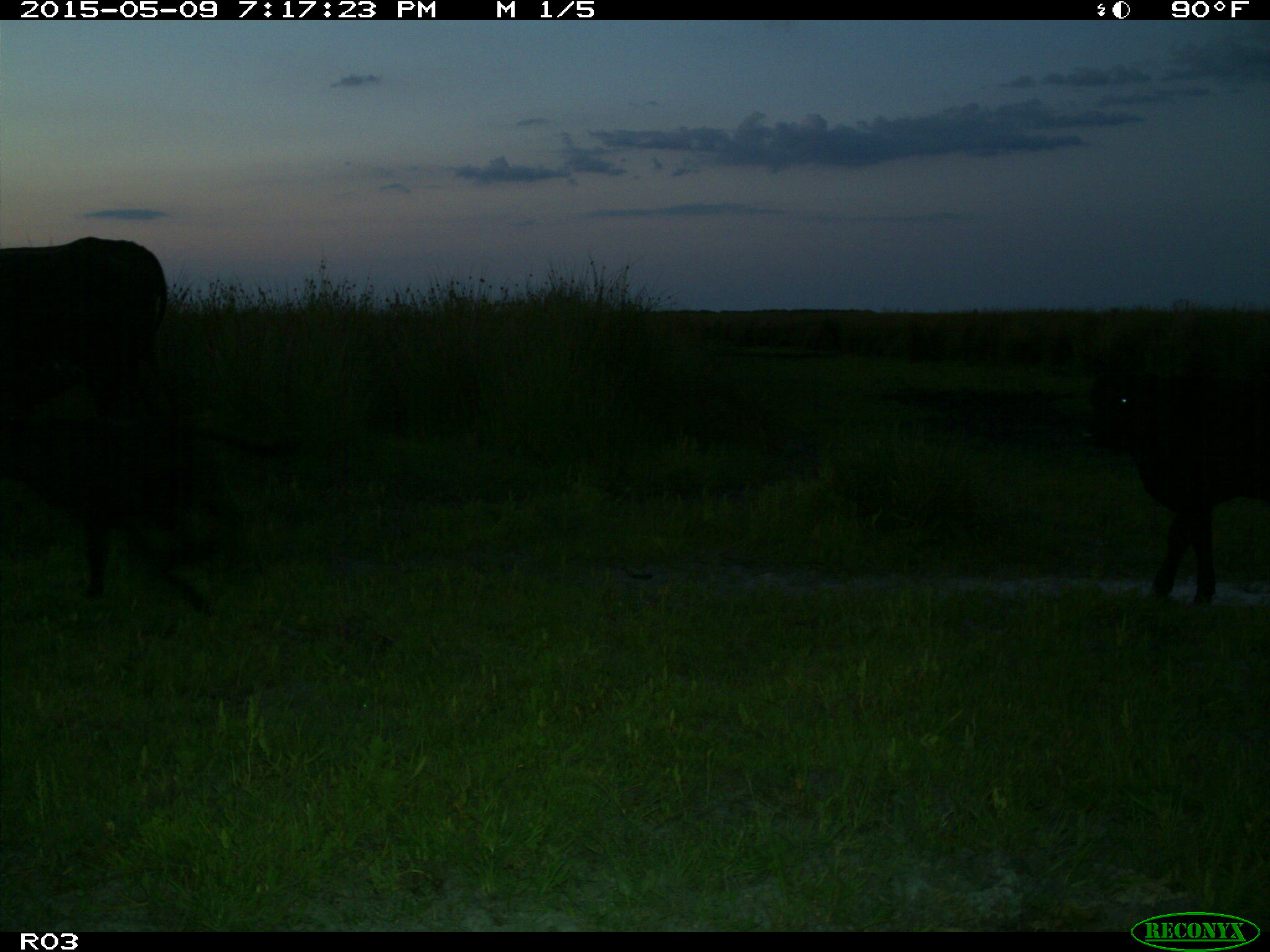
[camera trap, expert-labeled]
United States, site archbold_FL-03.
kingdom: Animalia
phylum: Chordata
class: Mammalia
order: Artiodactyla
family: Bovidae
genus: Bos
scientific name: Bos taurus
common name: domestic cow